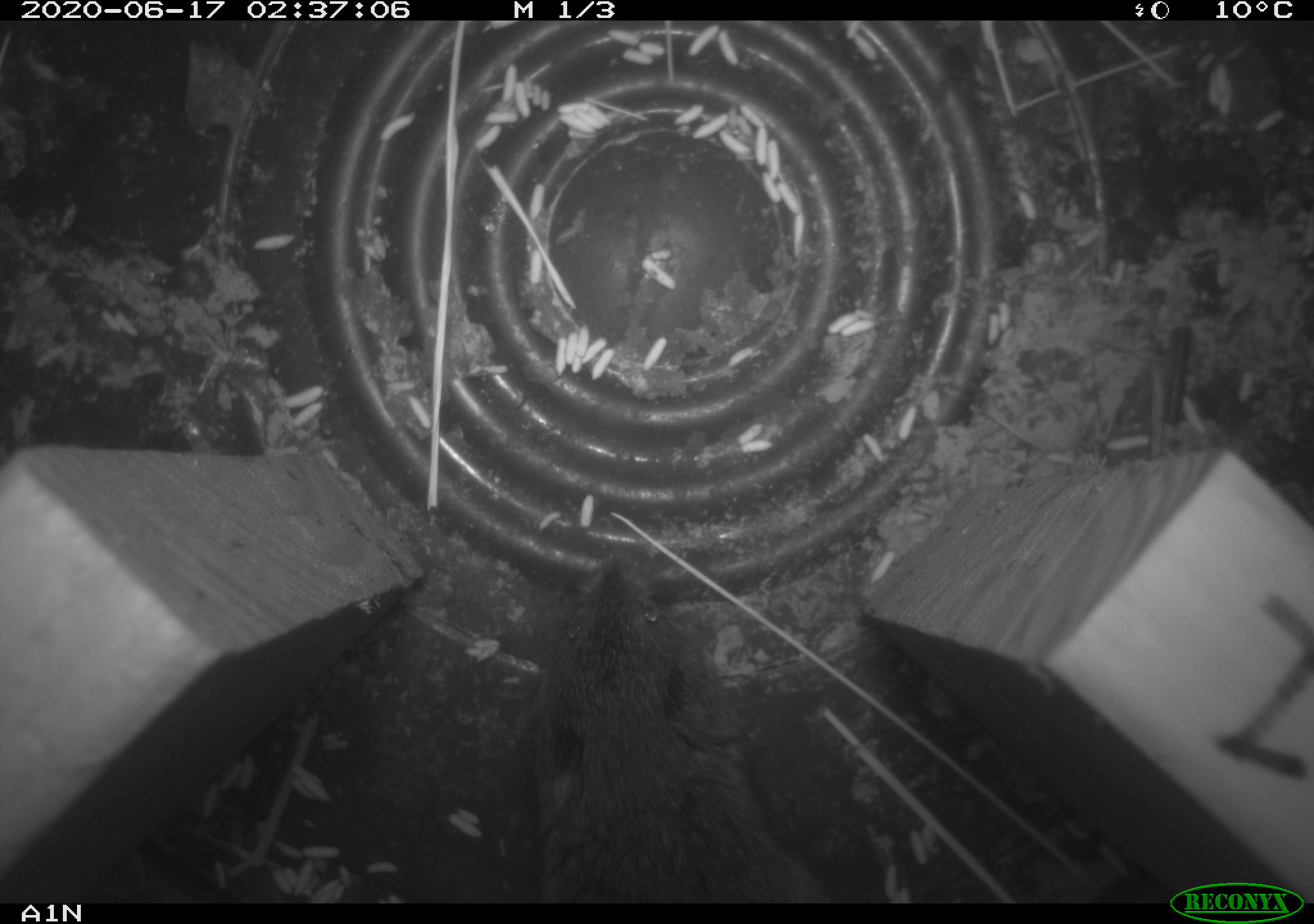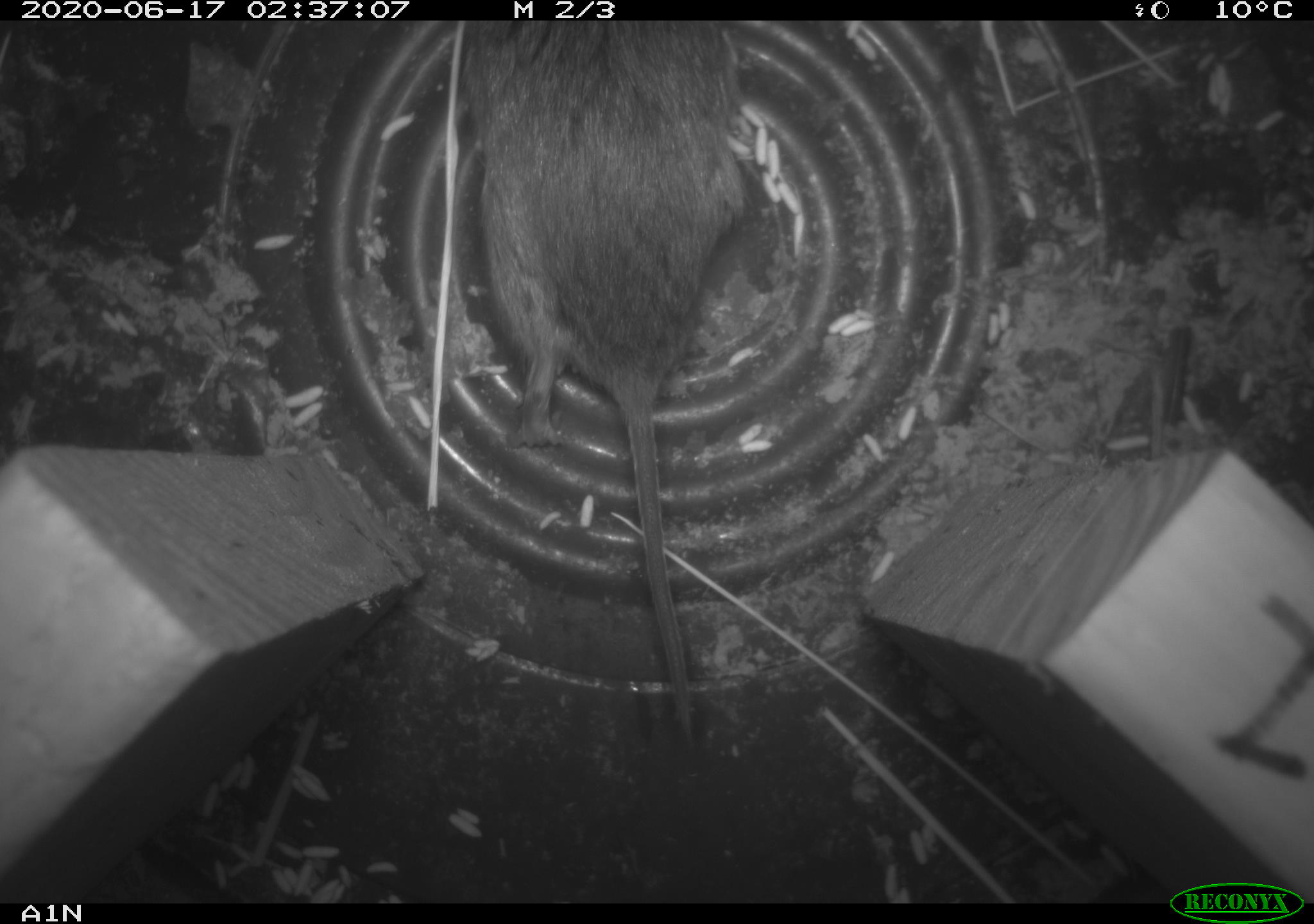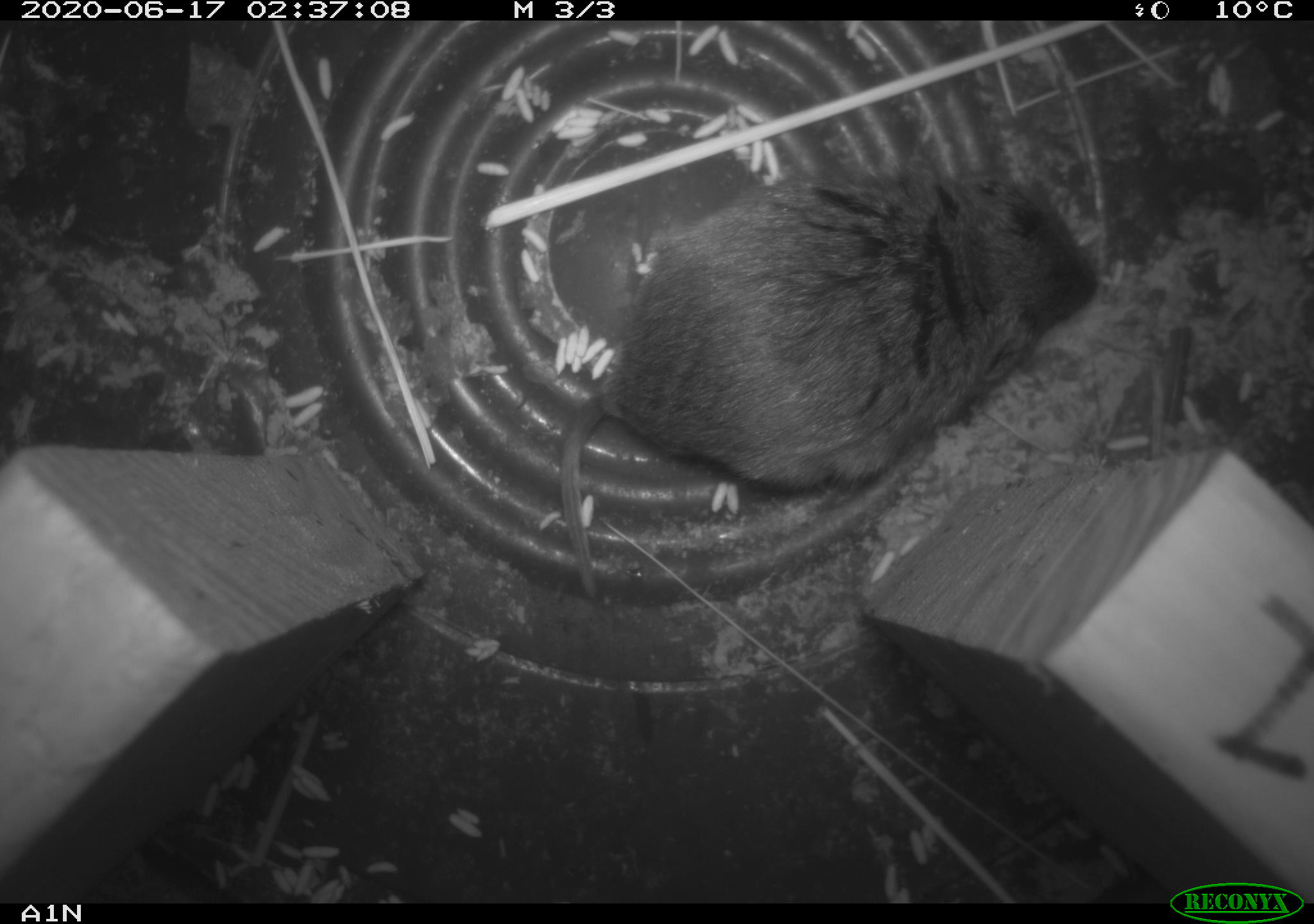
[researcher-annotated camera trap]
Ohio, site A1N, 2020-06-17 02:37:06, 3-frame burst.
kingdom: Animalia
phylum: Chordata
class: Mammalia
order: Rodentia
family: Cricetidae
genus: Microtus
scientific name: Microtus pennsylvanicus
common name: meadow vole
Meadow vole (Microtus pennsylvanicus).